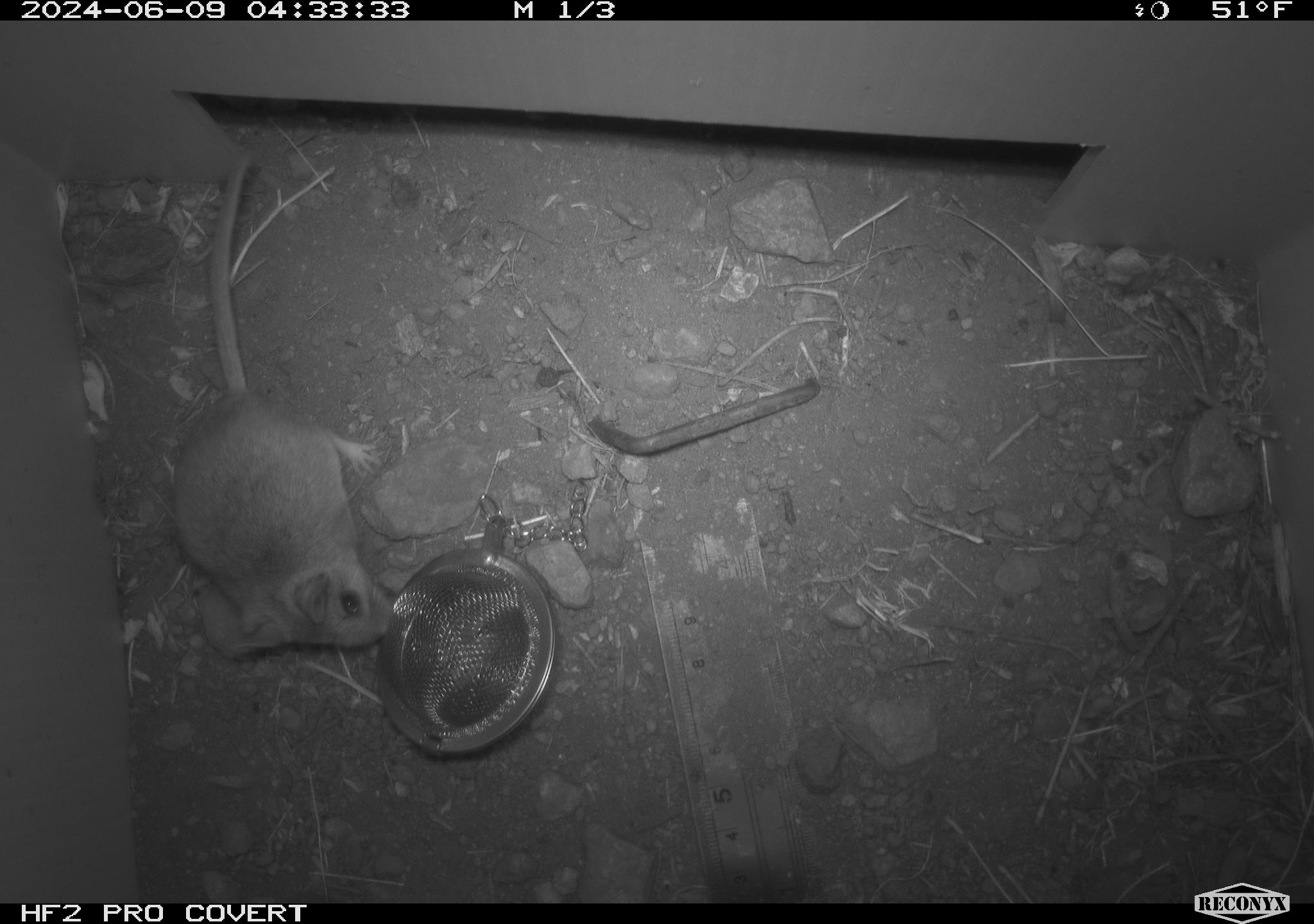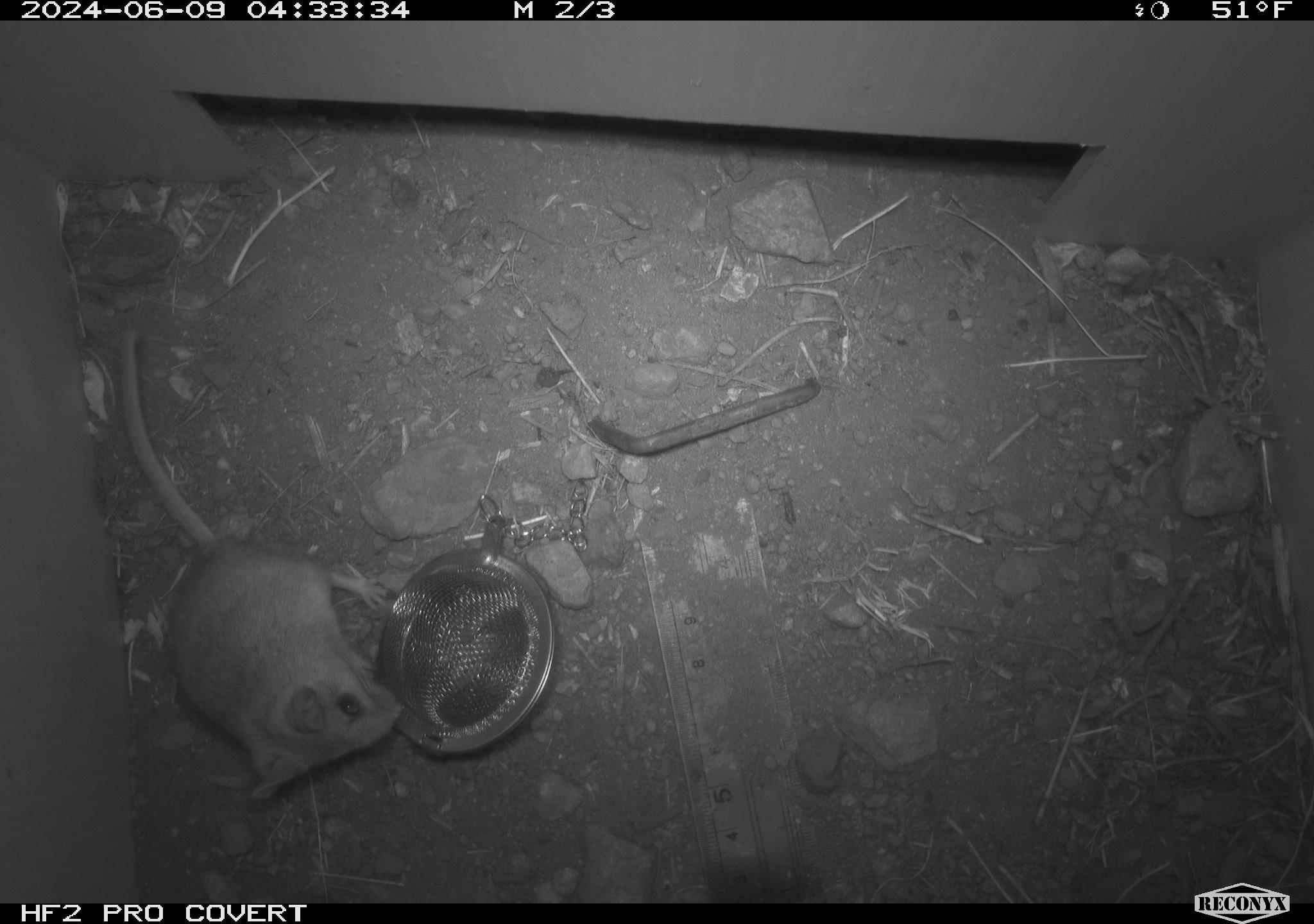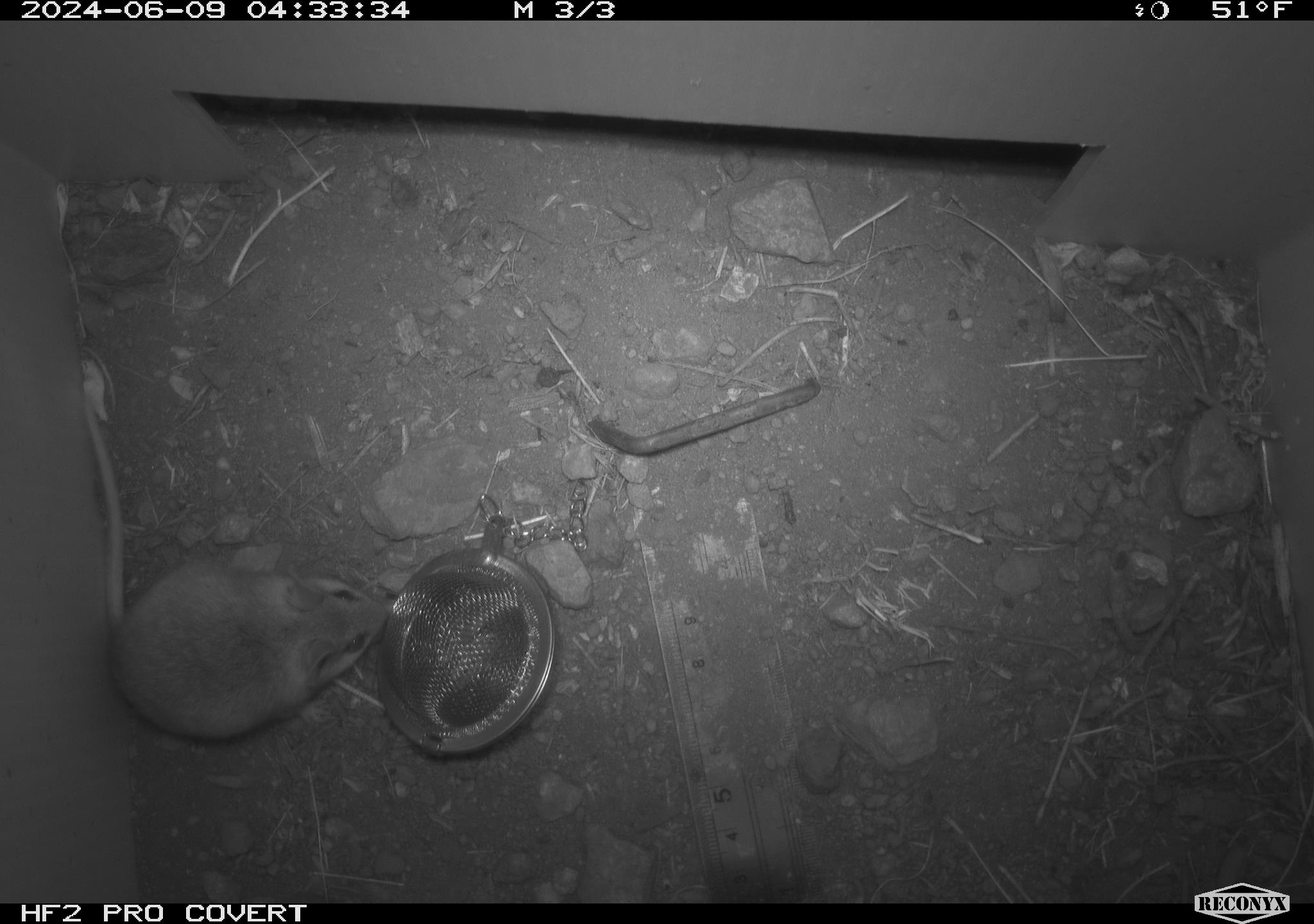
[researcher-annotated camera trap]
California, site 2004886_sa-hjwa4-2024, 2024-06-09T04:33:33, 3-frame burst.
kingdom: Animalia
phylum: Chordata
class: Mammalia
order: Rodentia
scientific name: Rodentia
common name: rodent